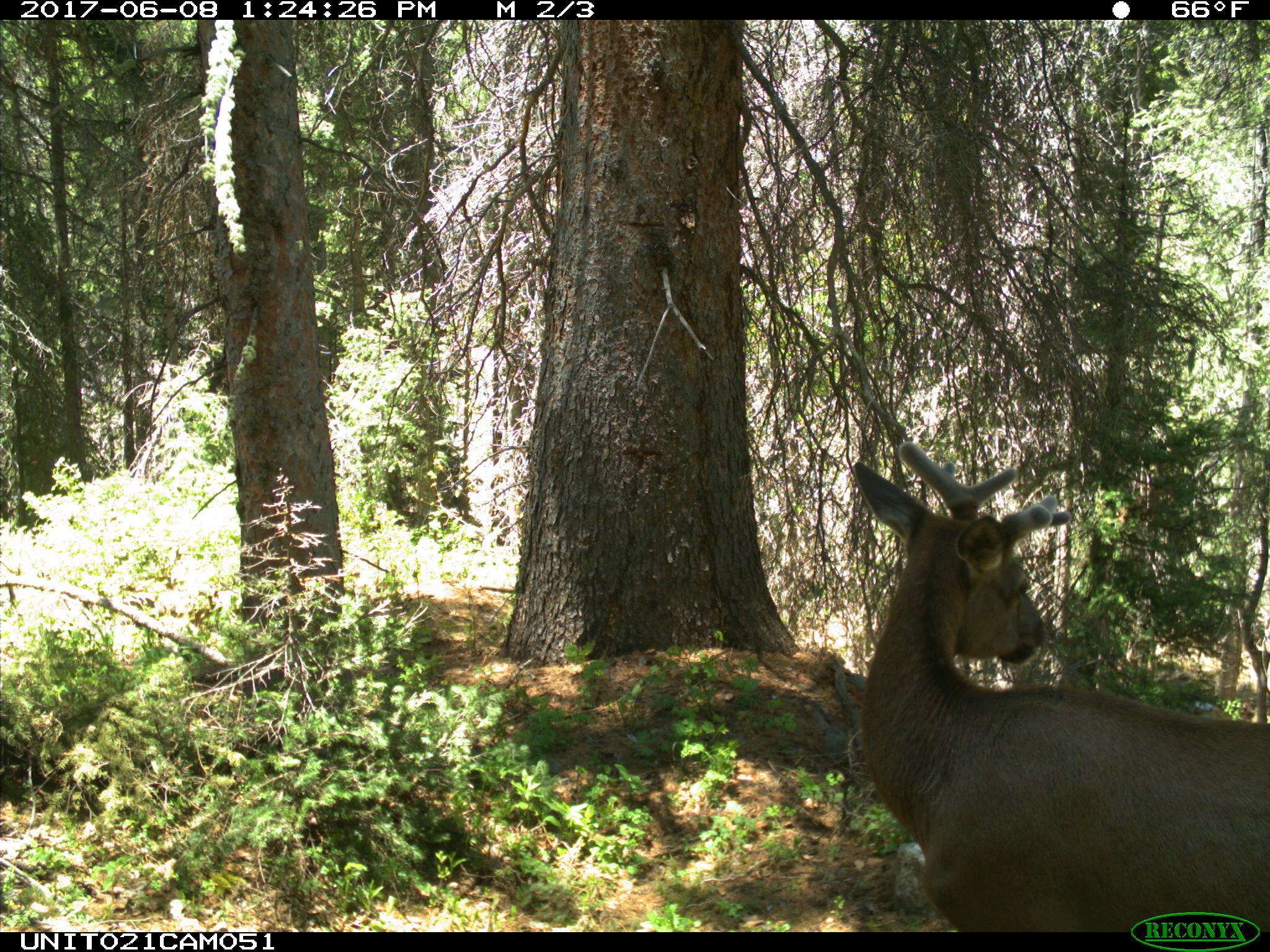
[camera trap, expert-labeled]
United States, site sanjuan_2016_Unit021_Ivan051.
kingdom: Animalia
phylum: Chordata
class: Mammalia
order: Artiodactyla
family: Cervidae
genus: Cervus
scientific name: Cervus elaphus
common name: red deer